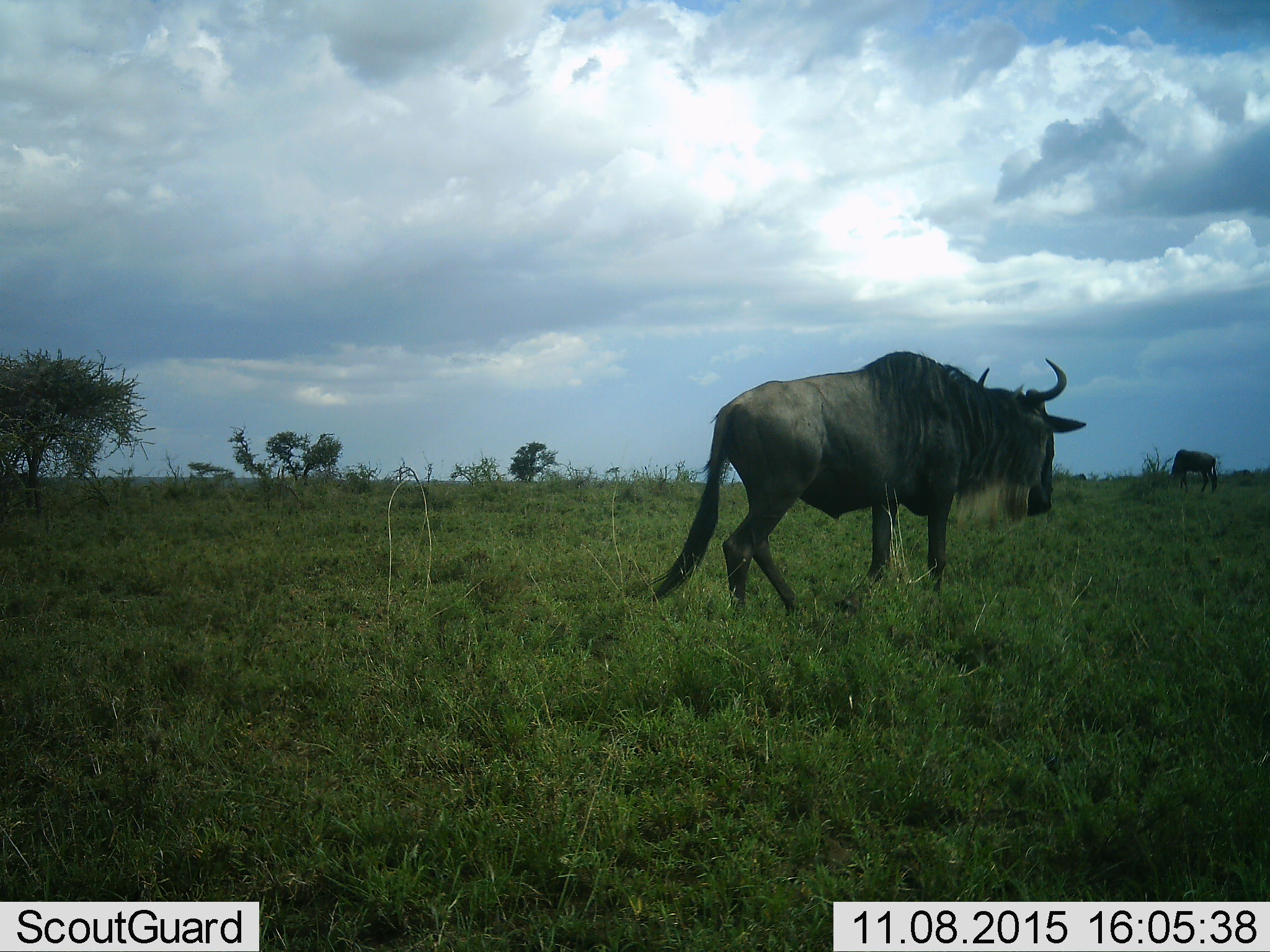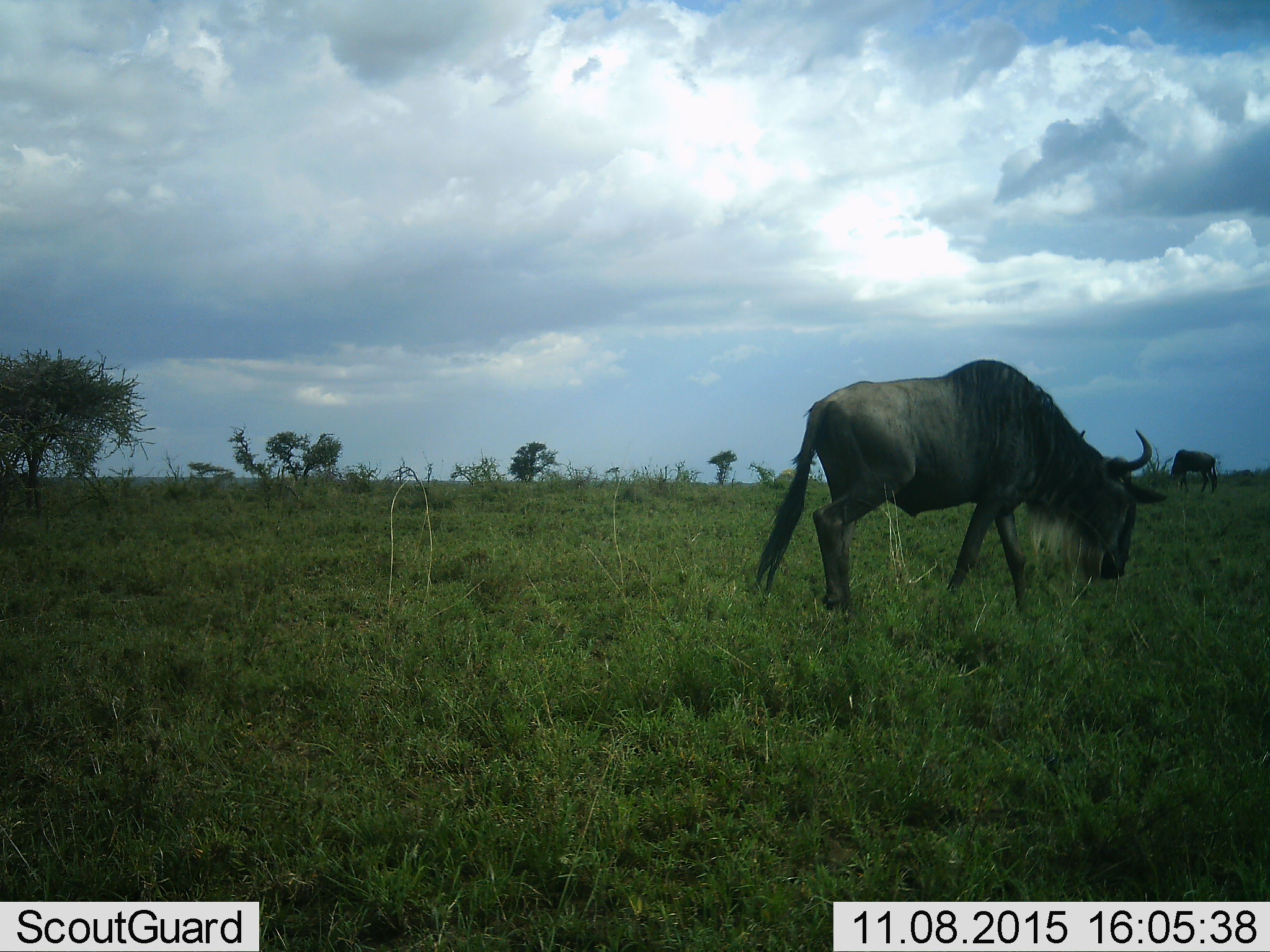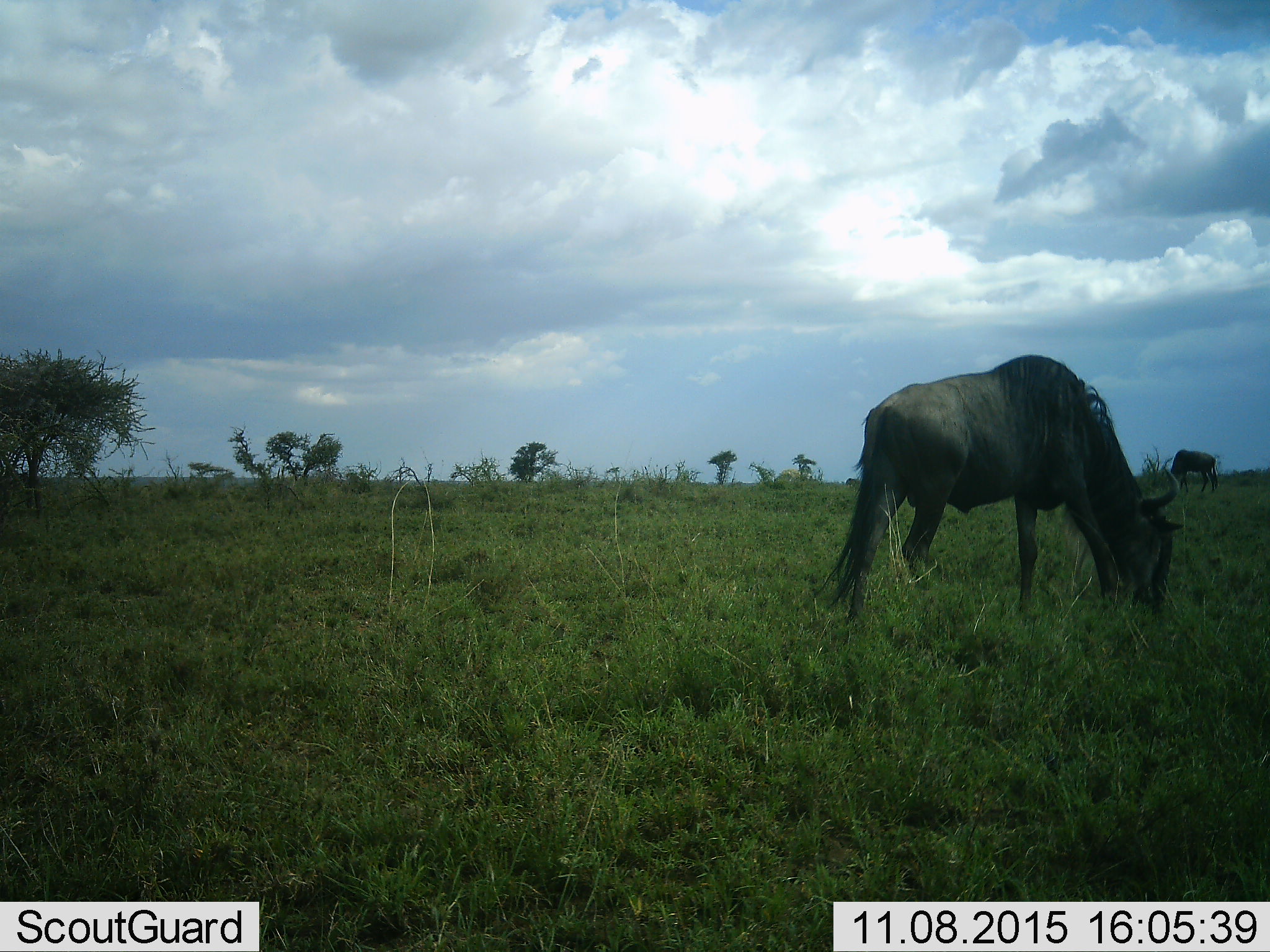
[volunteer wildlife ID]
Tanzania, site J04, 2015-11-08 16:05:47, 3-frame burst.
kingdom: Animalia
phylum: Chordata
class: Mammalia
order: Artiodactyla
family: Bovidae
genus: Connochaetes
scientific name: Connochaetes taurinus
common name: blue wildebeest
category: wildebeest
Wildebeest (blue wildebeest) (Connochaetes taurinus), count 2. Behavior (volunteer vote fractions): standing 56%, resting 11%, moving 78%, interacting 0%. Young present (vote fraction): 0%. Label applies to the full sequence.